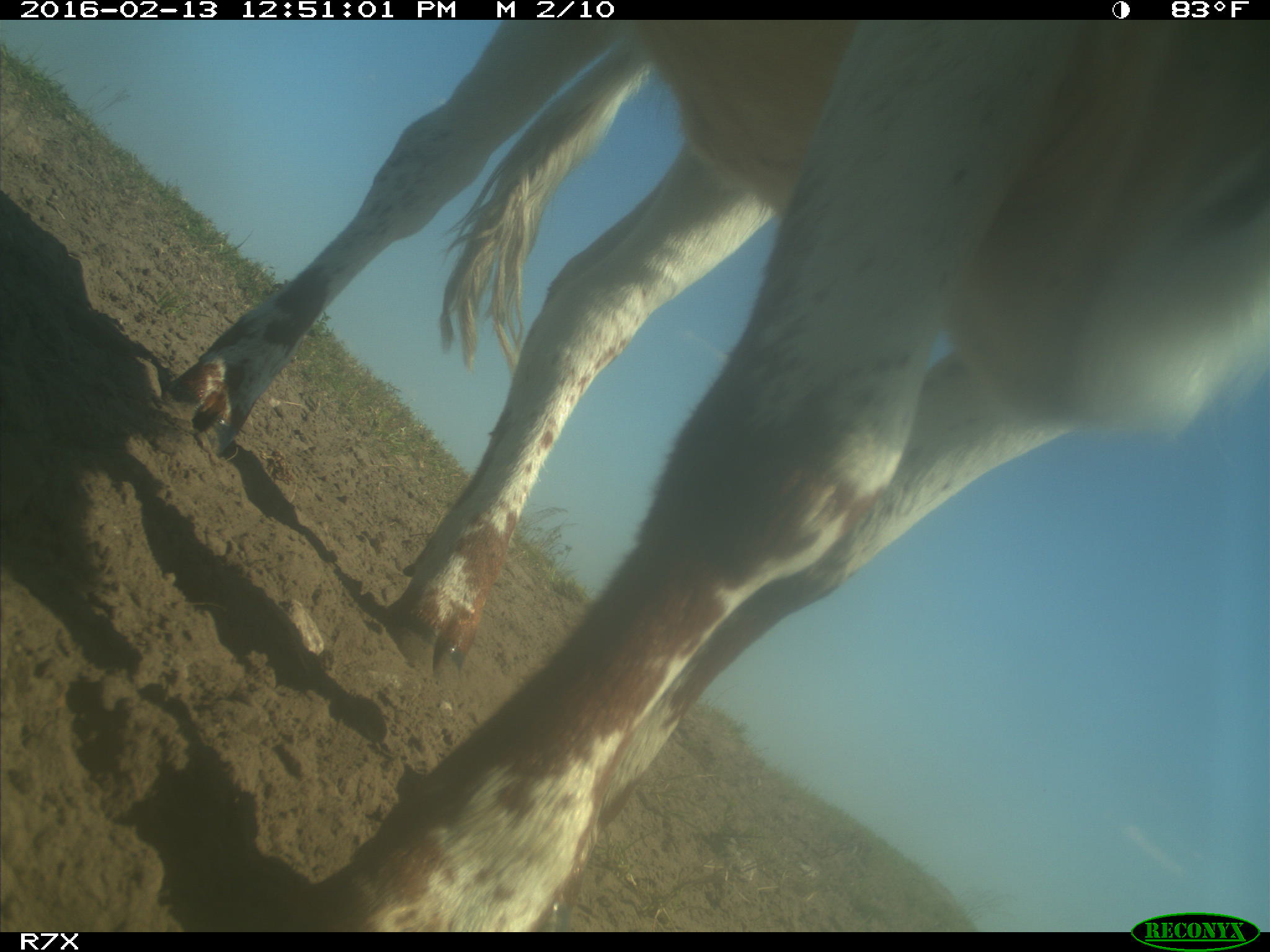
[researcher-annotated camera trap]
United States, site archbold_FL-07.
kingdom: Animalia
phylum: Chordata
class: Mammalia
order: Artiodactyla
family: Bovidae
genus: Bos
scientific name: Bos taurus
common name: domestic cow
Bos taurus (domestic cow).